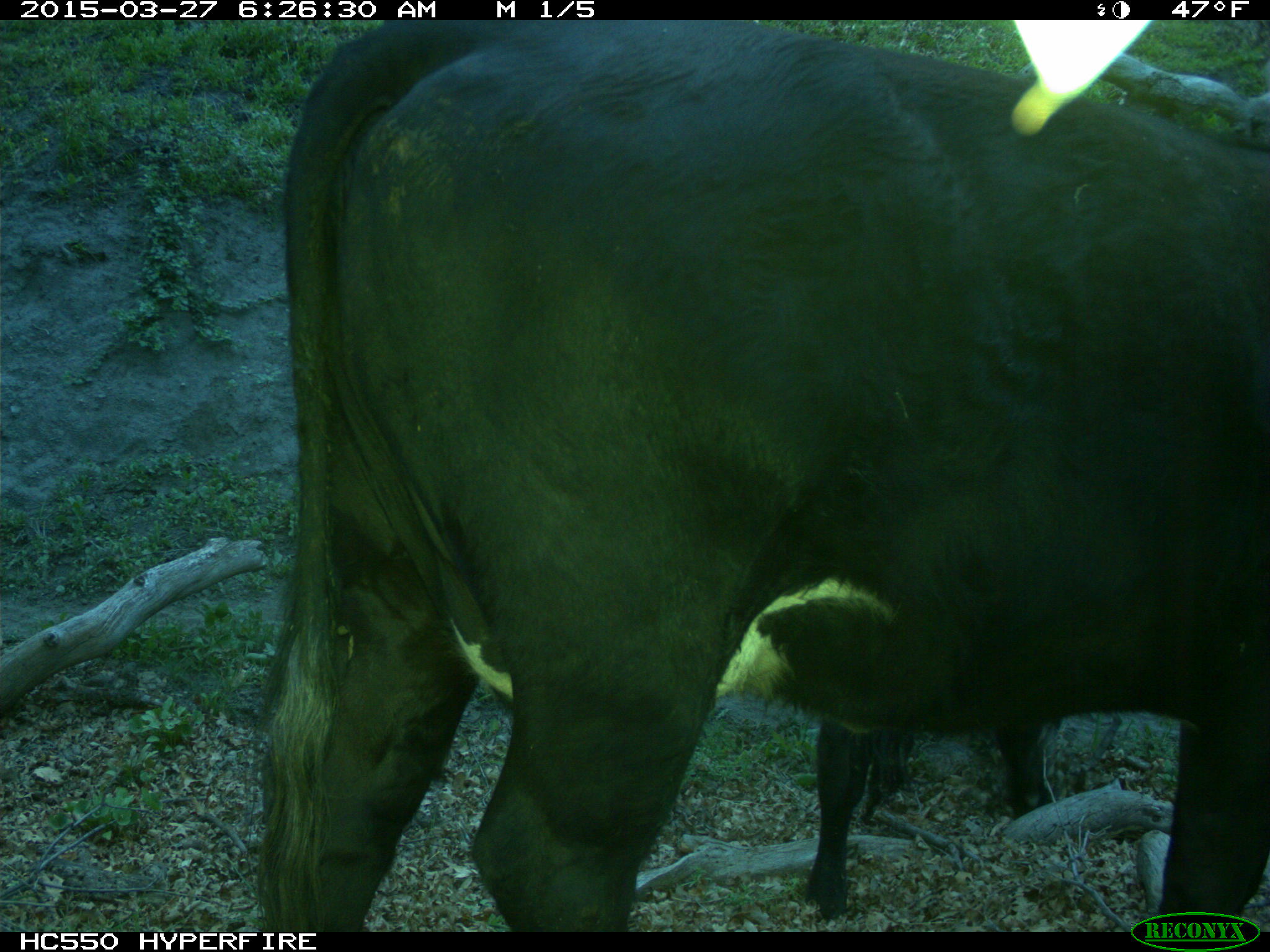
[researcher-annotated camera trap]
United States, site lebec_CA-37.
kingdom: Animalia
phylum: Chordata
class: Mammalia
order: Artiodactyla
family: Bovidae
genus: Bos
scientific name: Bos taurus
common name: domestic cow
Bos taurus (domestic cow).